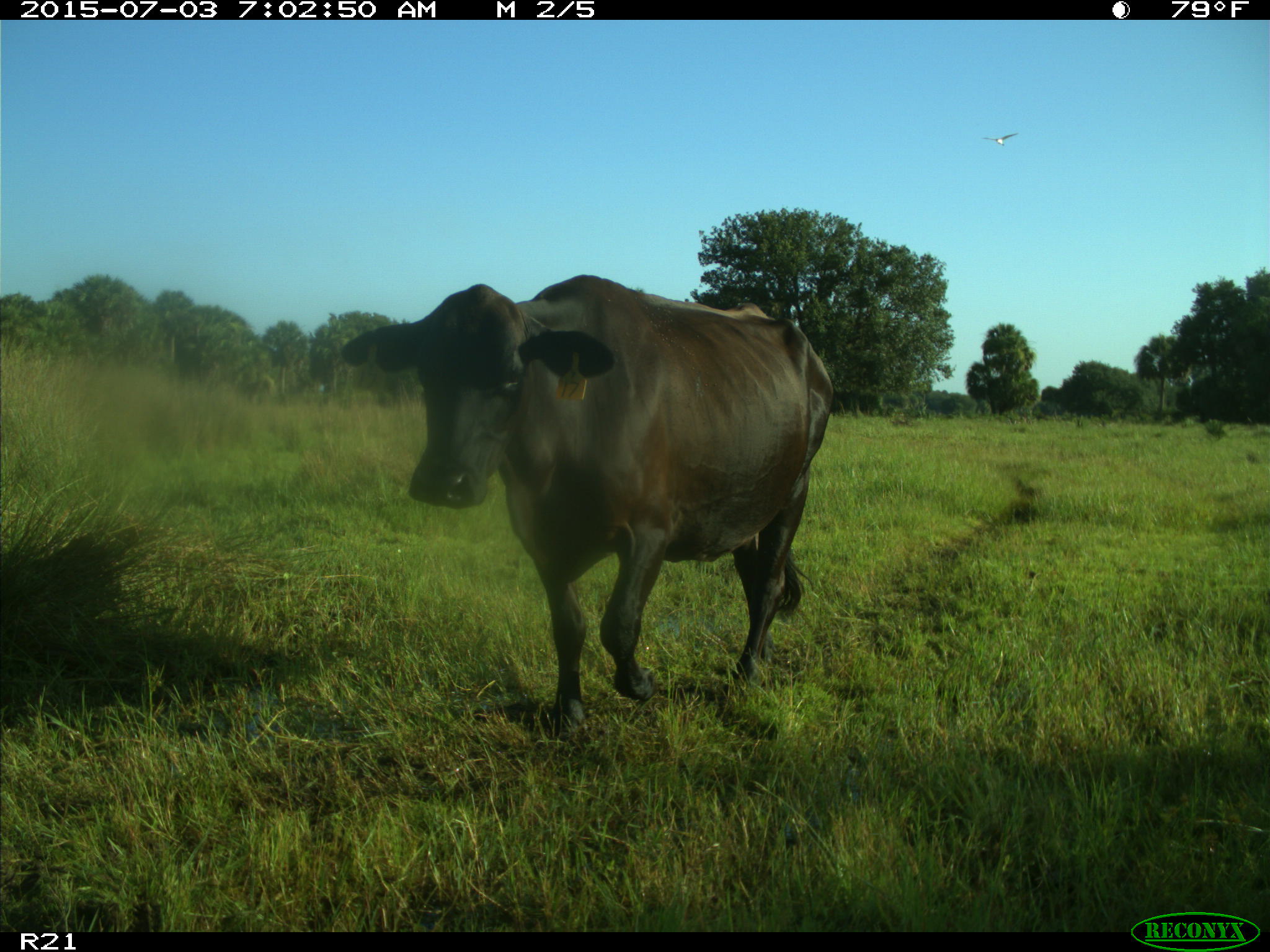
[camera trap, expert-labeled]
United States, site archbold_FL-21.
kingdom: Animalia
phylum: Chordata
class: Mammalia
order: Artiodactyla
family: Bovidae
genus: Bos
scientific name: Bos taurus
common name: domestic cow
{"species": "Bos taurus (domestic cow)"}